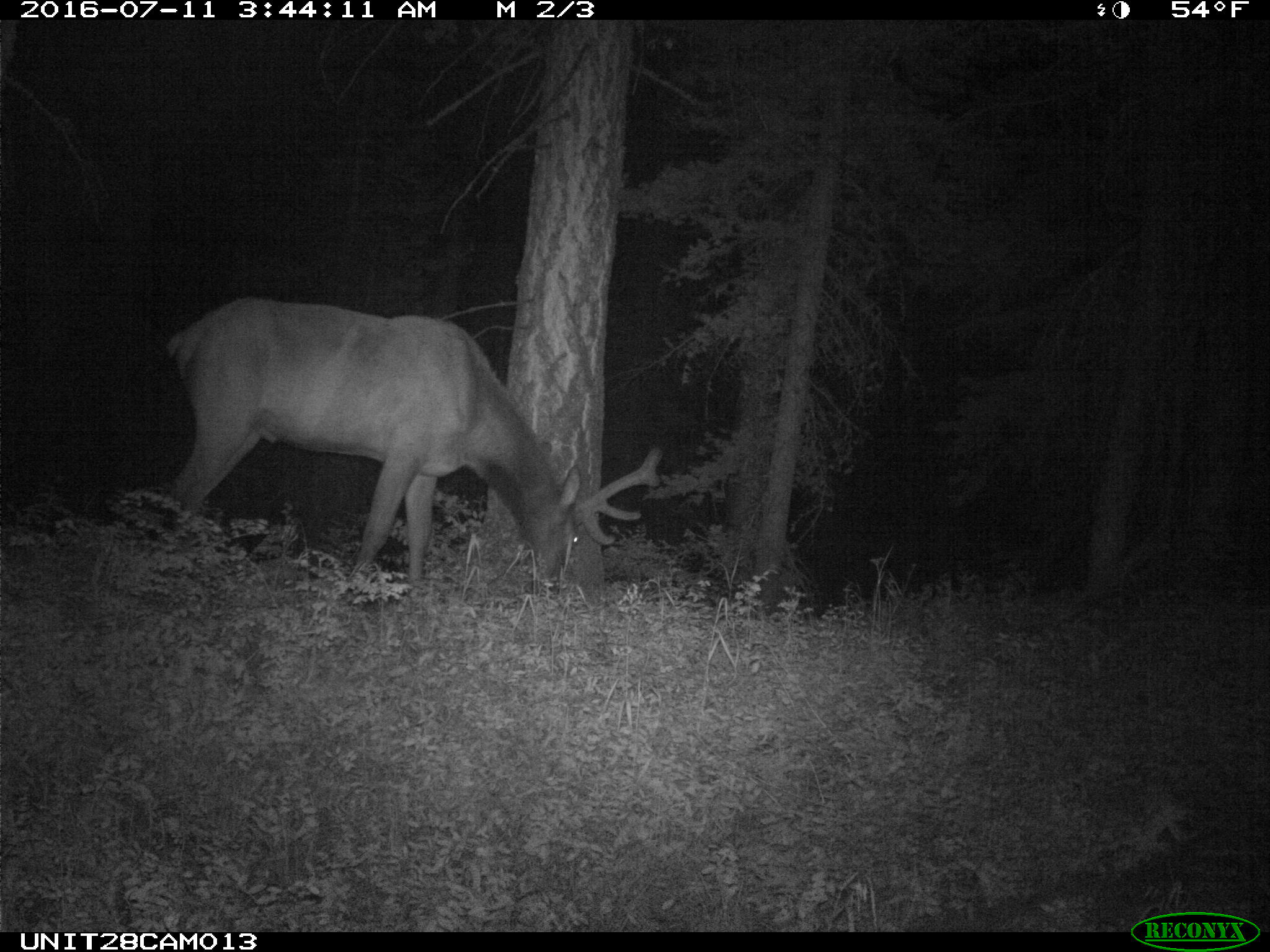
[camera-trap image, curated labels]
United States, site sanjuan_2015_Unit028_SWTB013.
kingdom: Animalia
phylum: Chordata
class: Mammalia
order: Artiodactyla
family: Cervidae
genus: Cervus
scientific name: Cervus elaphus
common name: red deer